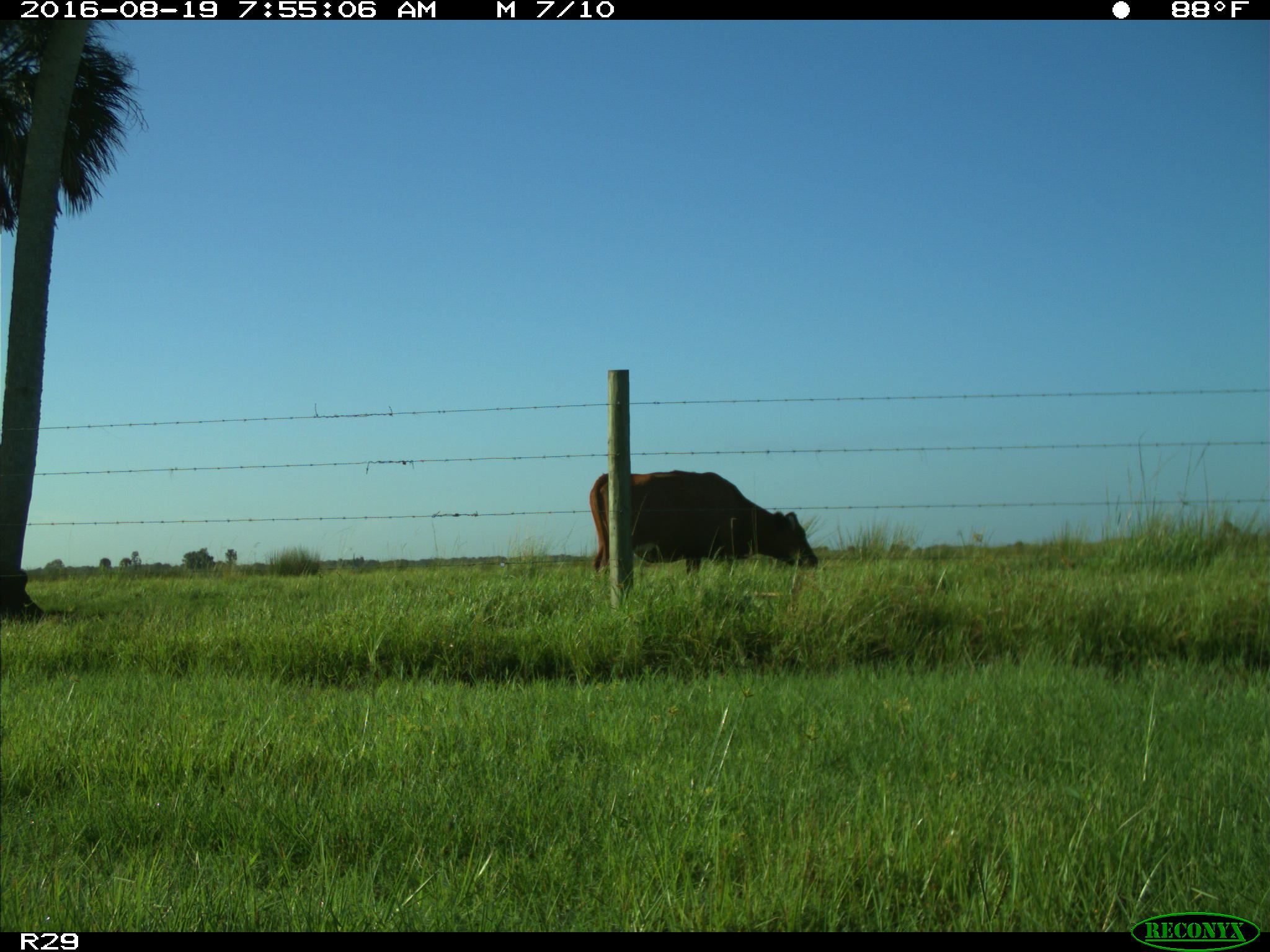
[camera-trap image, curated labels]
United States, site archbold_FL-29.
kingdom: Animalia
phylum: Chordata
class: Mammalia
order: Artiodactyla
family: Bovidae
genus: Bos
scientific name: Bos taurus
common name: domestic cow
Bos taurus (domestic cow).